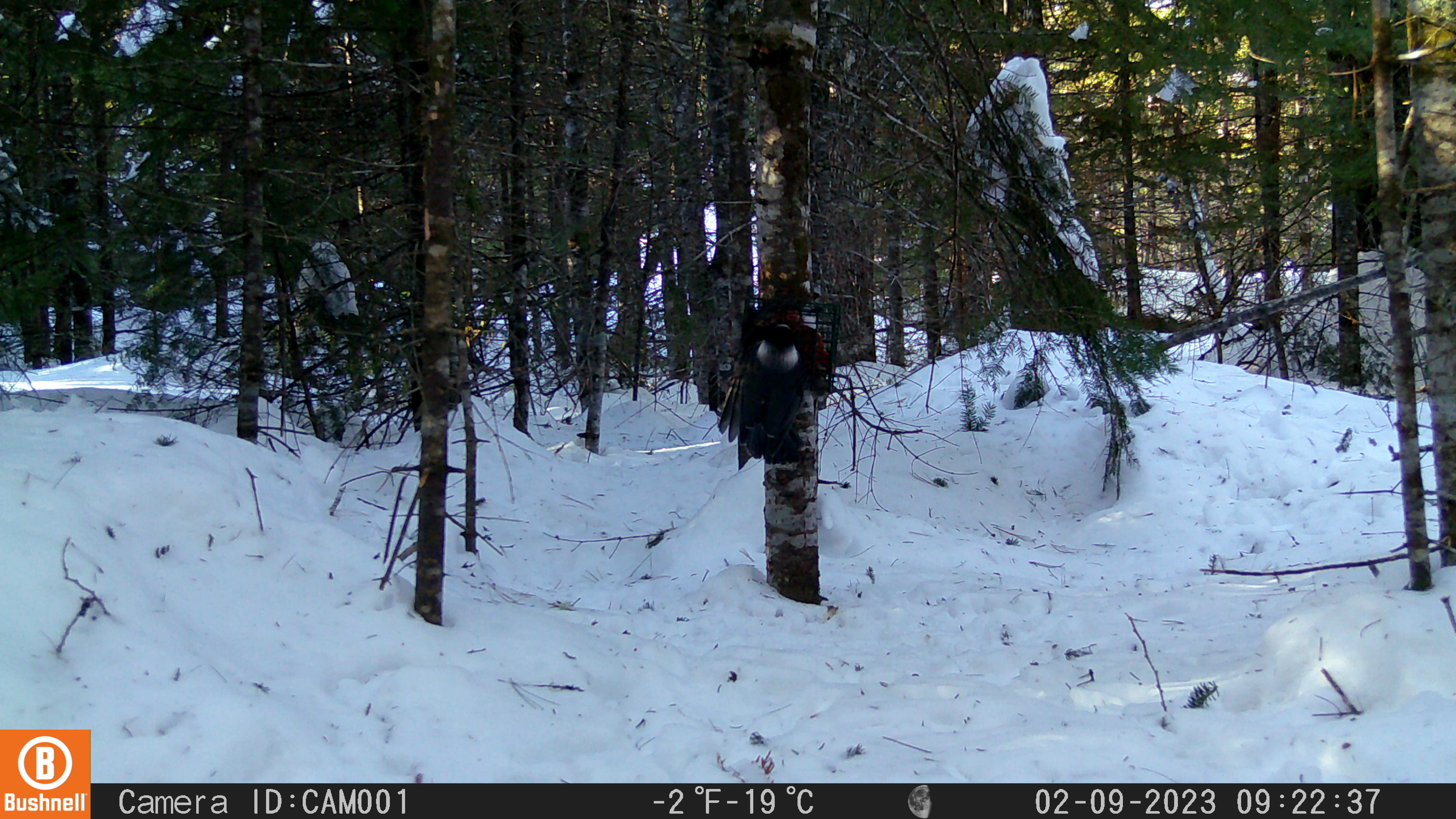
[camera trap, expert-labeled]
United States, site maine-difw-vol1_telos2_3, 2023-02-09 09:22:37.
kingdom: Animalia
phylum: Chordata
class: Aves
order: Passeriformes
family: Corvidae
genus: Perisoreus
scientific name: Perisoreus canadensis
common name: canada jay